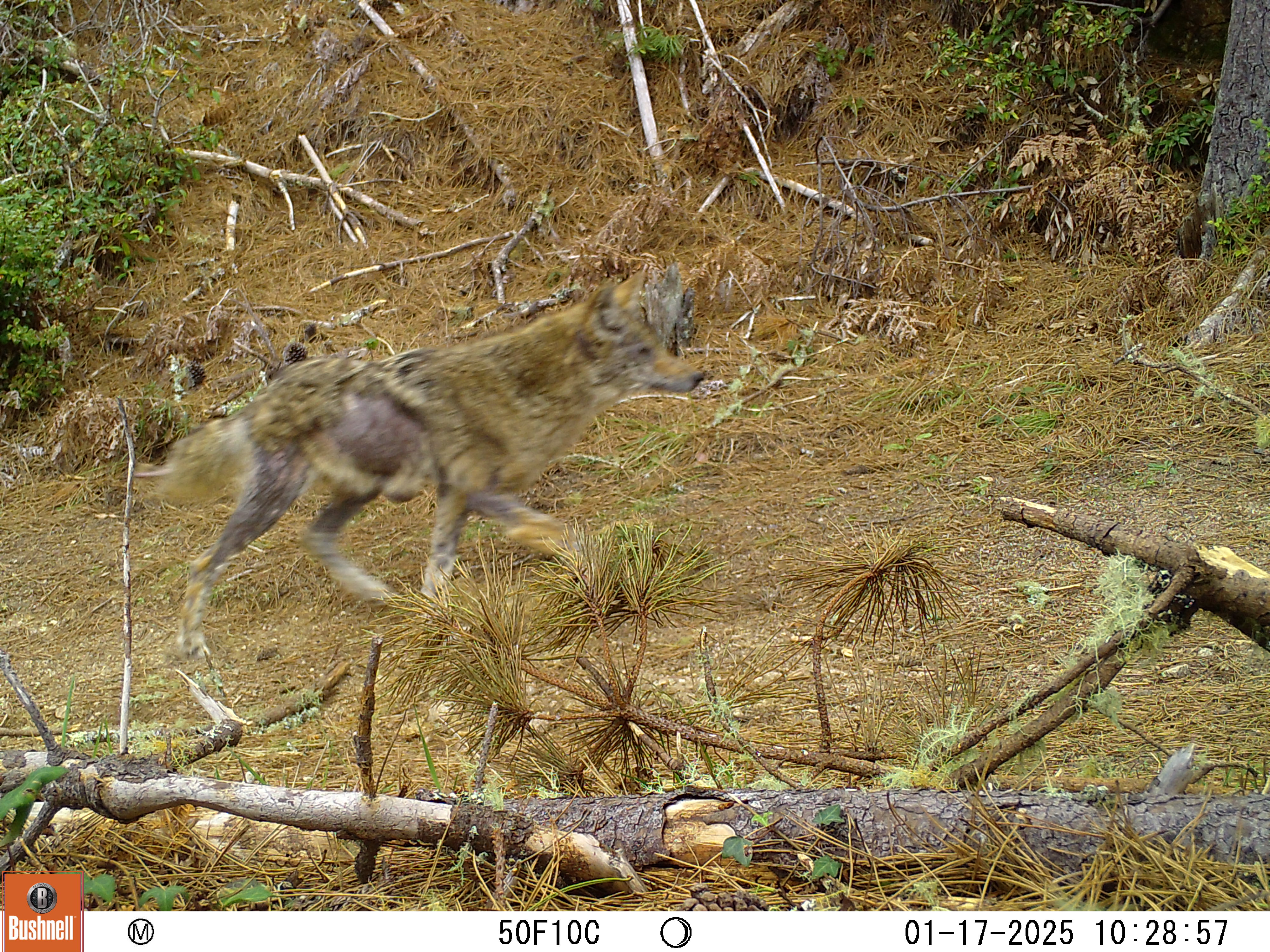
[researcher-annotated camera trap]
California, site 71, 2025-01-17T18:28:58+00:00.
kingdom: Animalia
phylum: Chordata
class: Mammalia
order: Carnivora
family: Canidae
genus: Canis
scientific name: Canis latrans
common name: coyote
Coyote (Canis latrans).